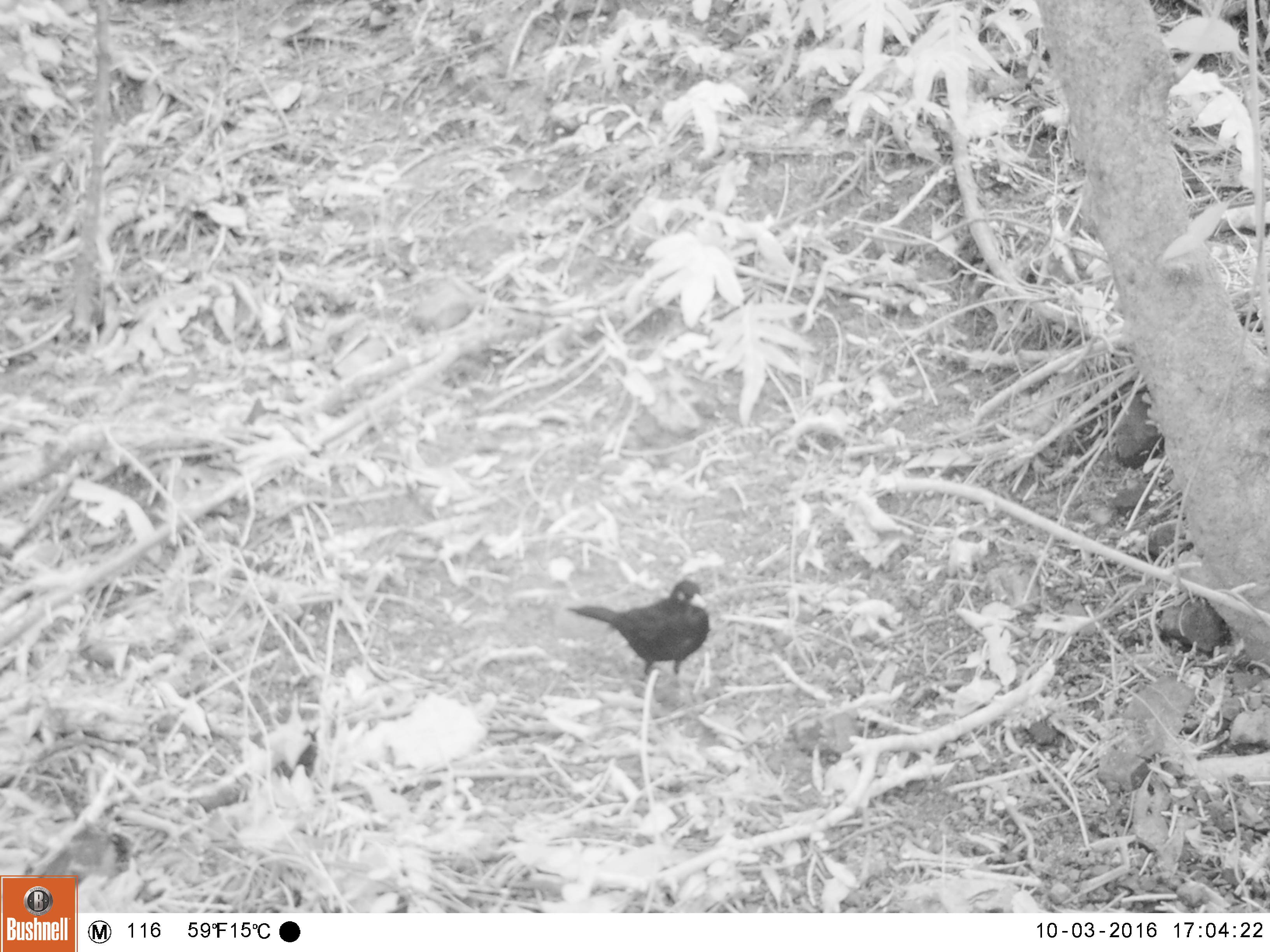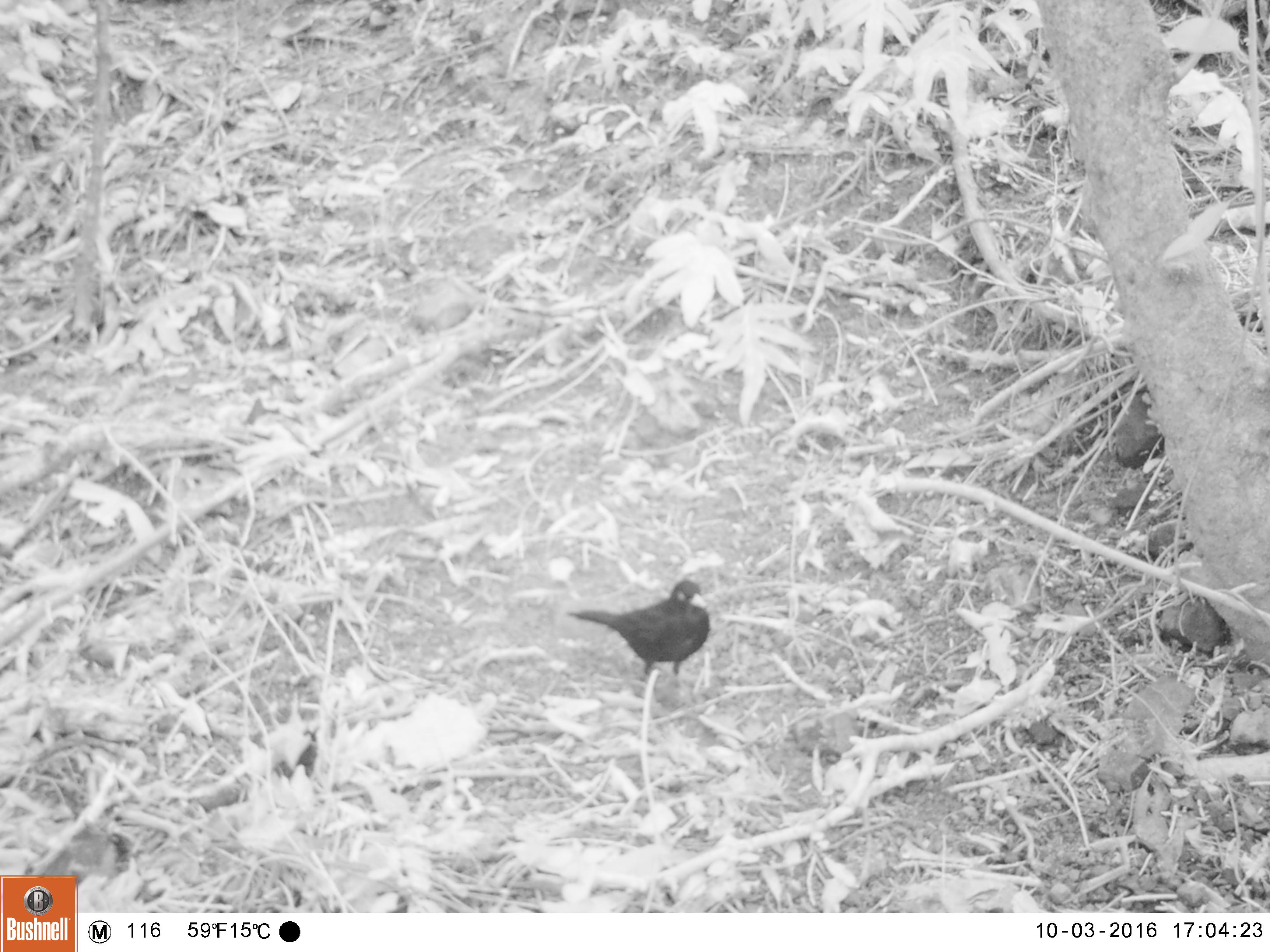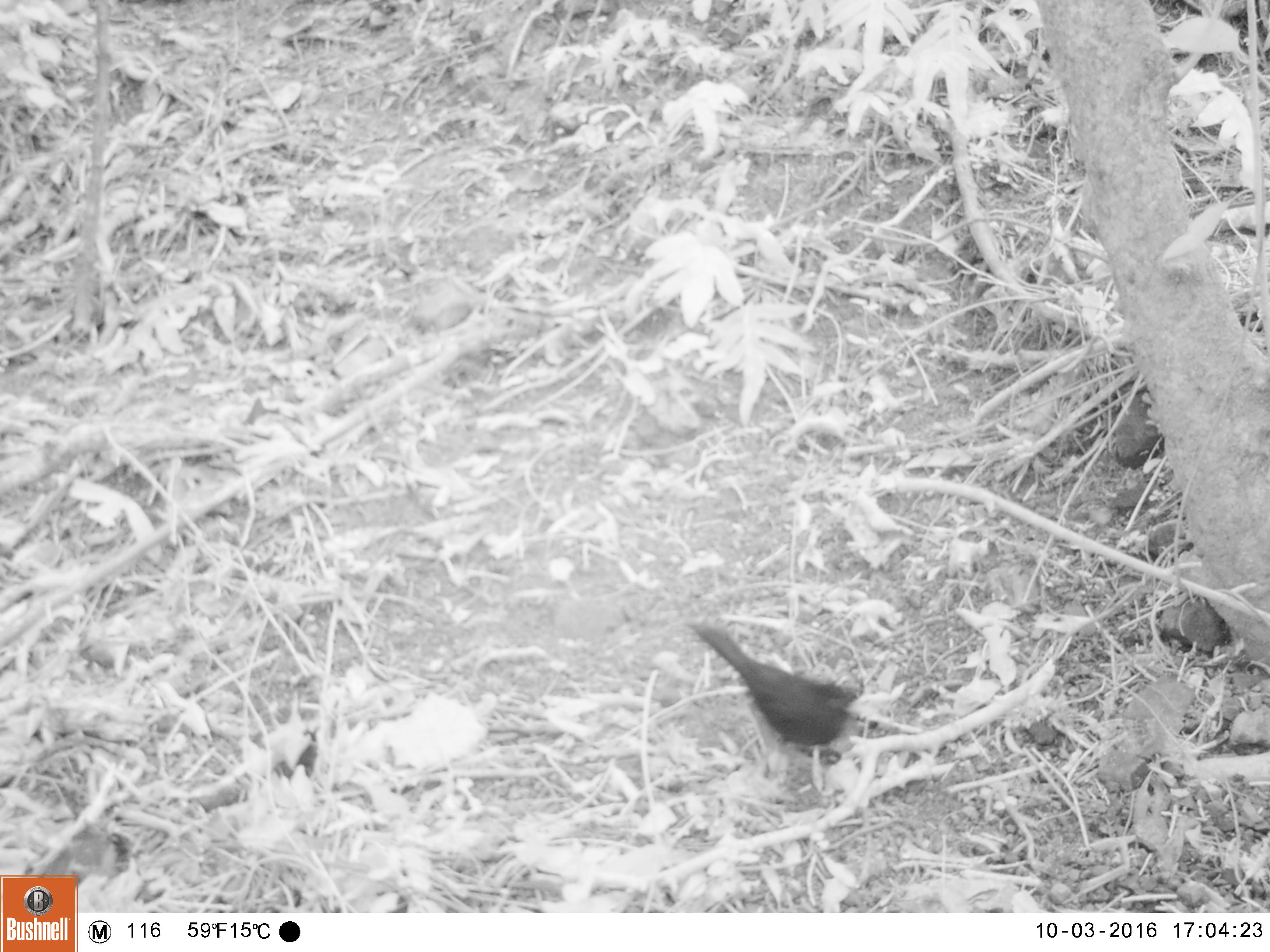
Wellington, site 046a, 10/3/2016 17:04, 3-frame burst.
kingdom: Animalia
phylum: Chordata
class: Aves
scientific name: Aves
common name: bird